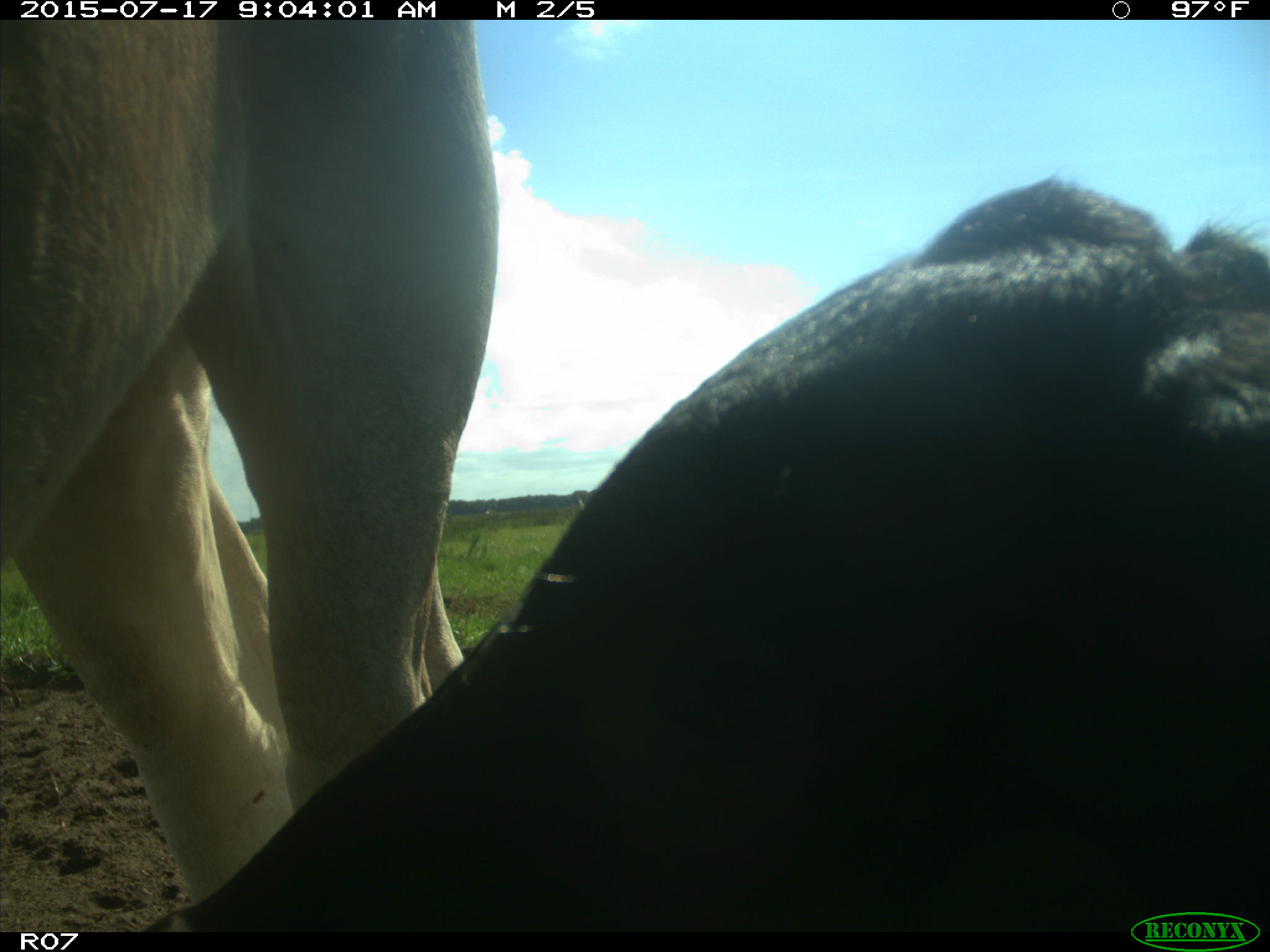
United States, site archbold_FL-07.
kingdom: Animalia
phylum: Chordata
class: Mammalia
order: Artiodactyla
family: Bovidae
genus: Bos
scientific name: Bos taurus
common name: domestic cow